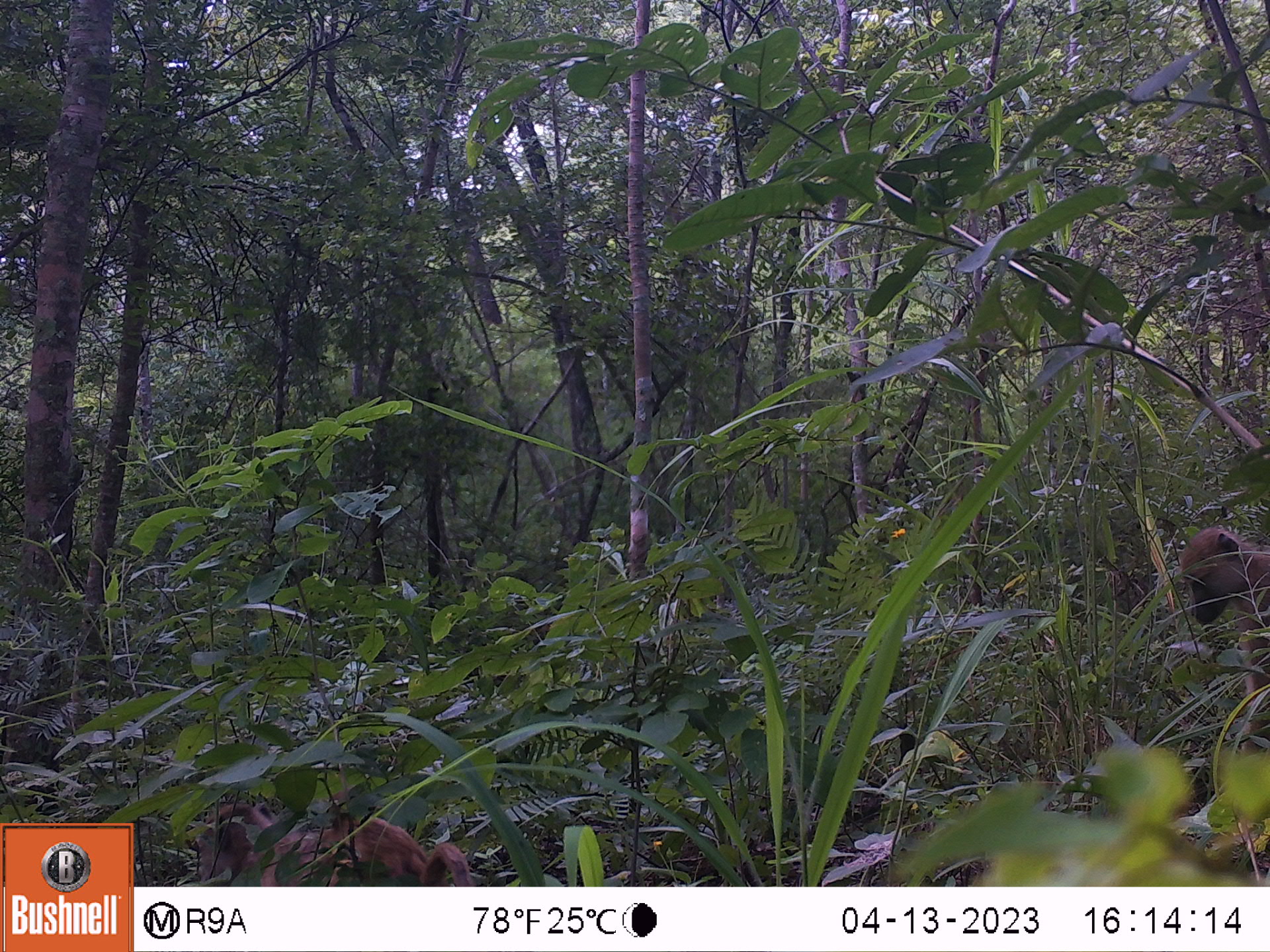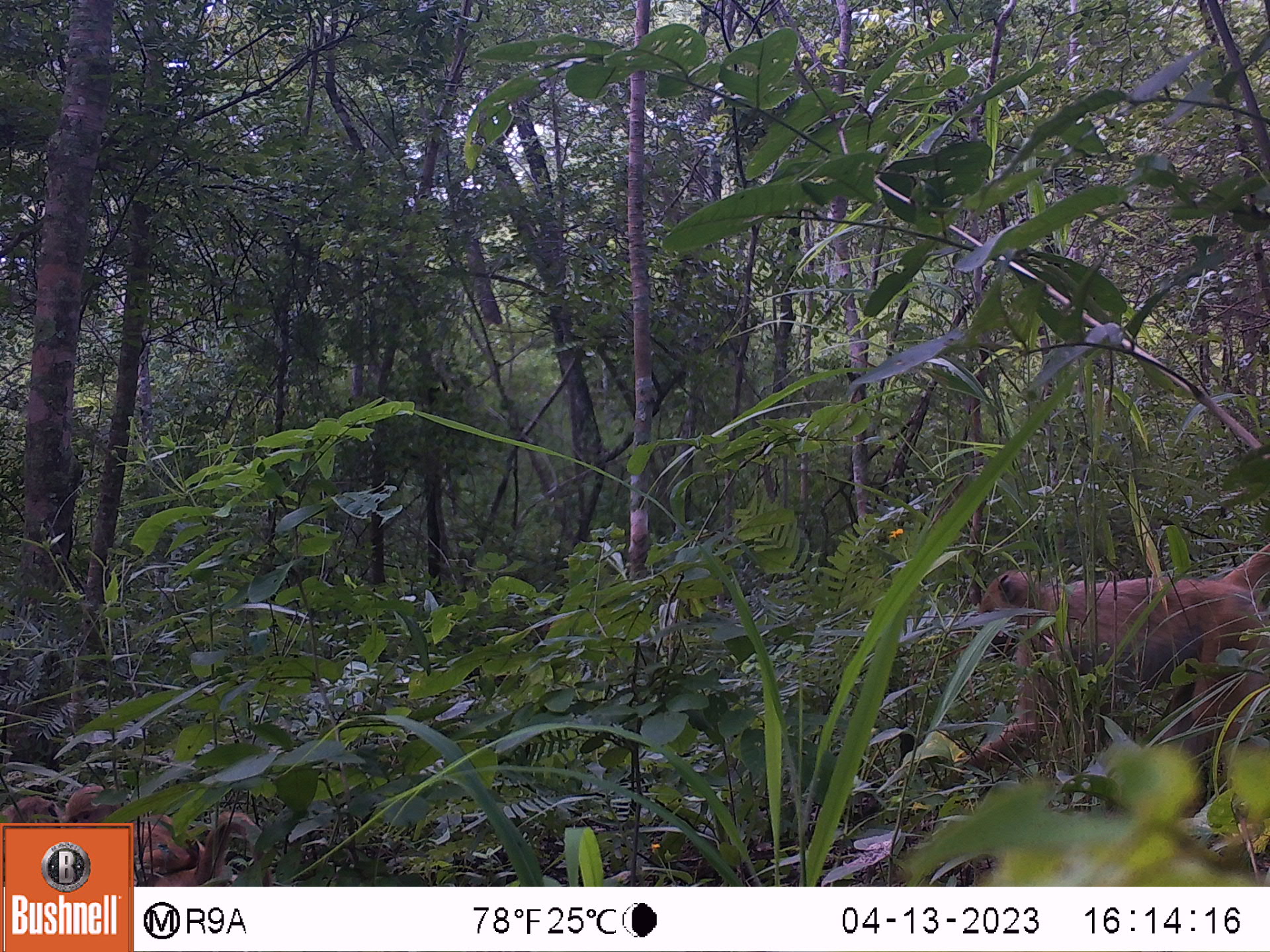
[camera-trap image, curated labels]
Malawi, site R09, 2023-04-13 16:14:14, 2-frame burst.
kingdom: Animalia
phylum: Chordata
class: Mammalia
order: Primates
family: Cercopithecidae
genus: Papio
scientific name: Papio cynocephalus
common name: yellow baboon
Yellow baboon (Papio cynocephalus), count 3.